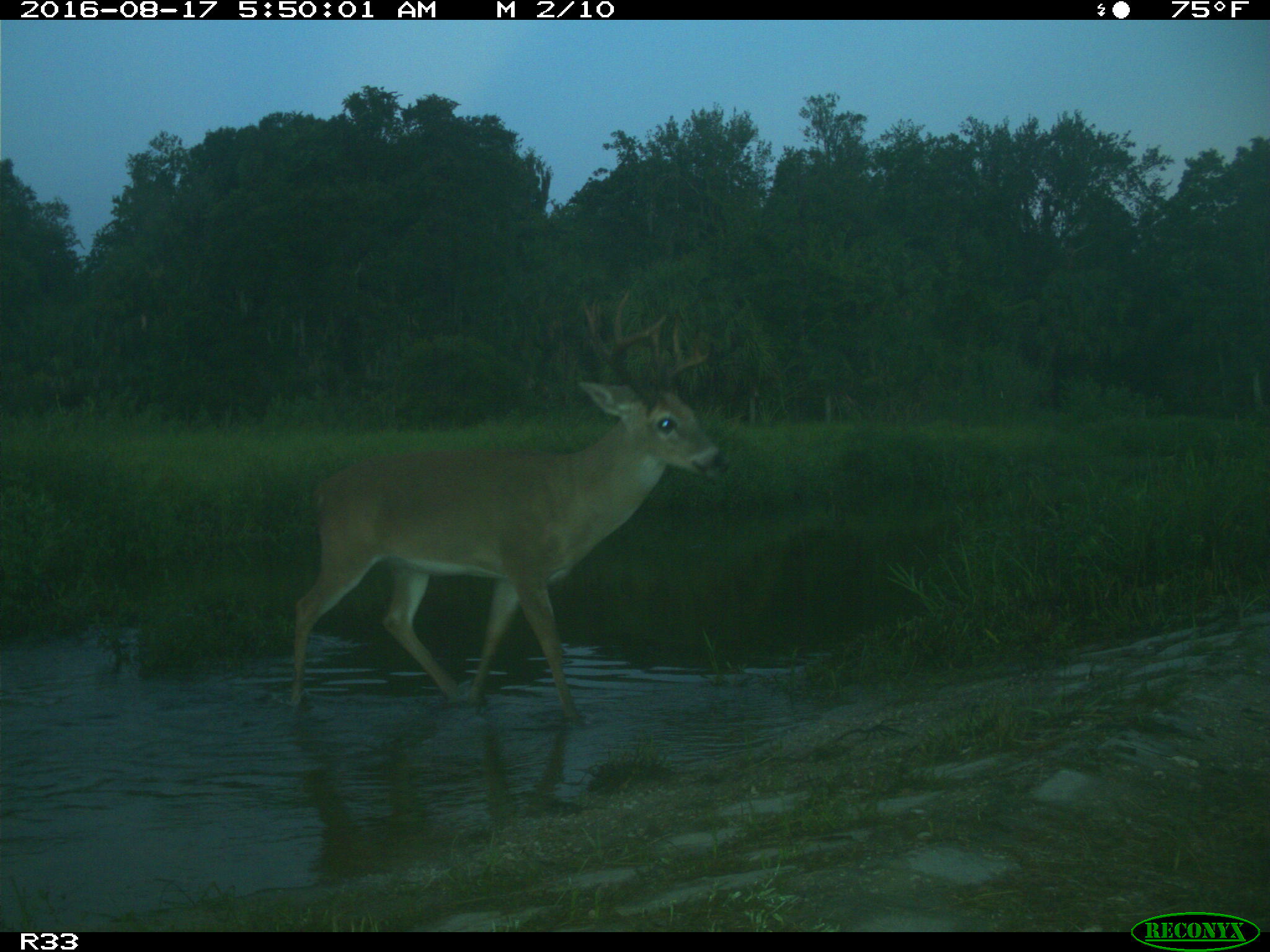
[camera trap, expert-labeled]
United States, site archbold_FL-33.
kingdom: Animalia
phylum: Chordata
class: Mammalia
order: Artiodactyla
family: Cervidae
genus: Odocoileus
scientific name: Odocoileus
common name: deer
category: unidentified deer